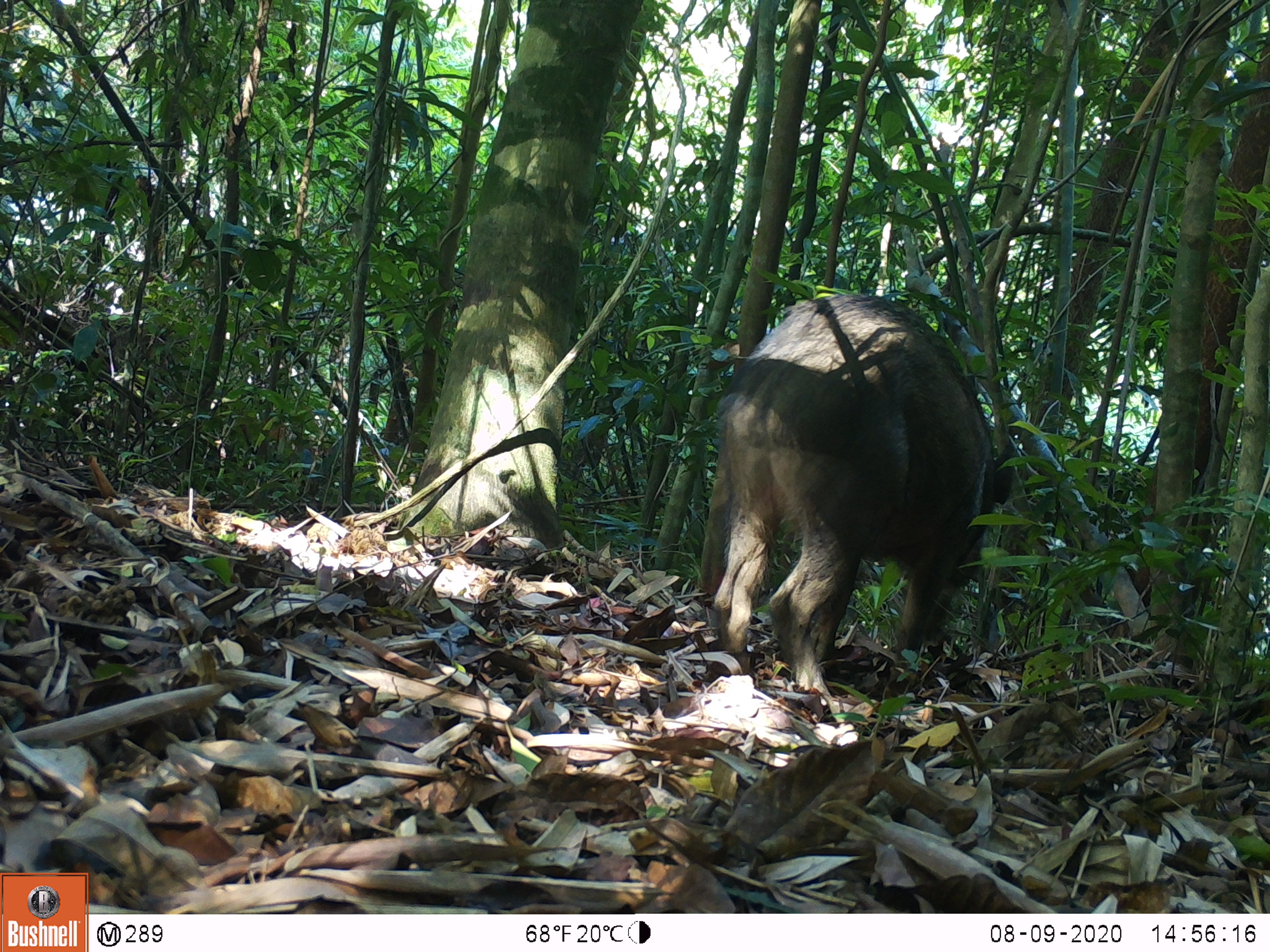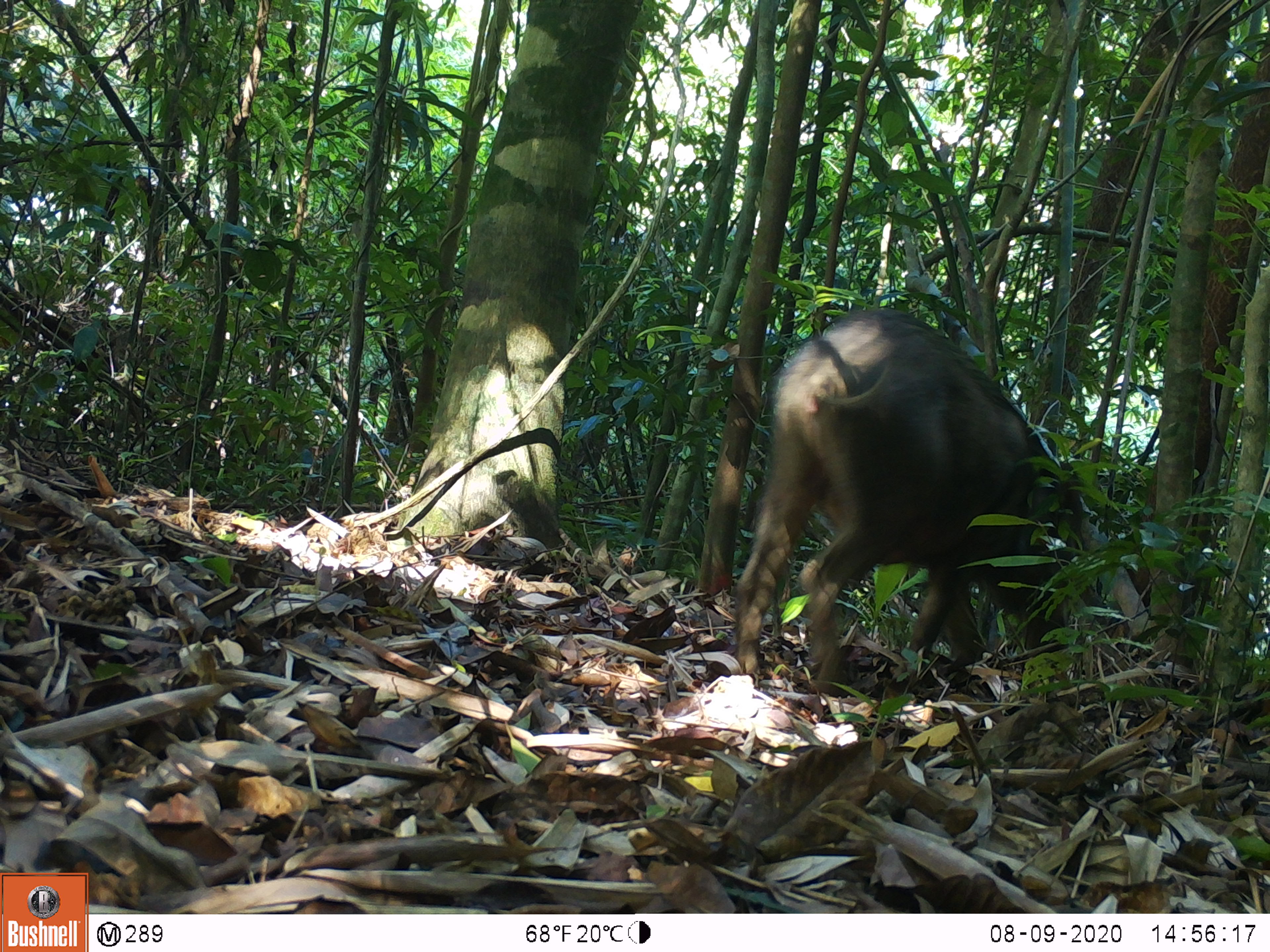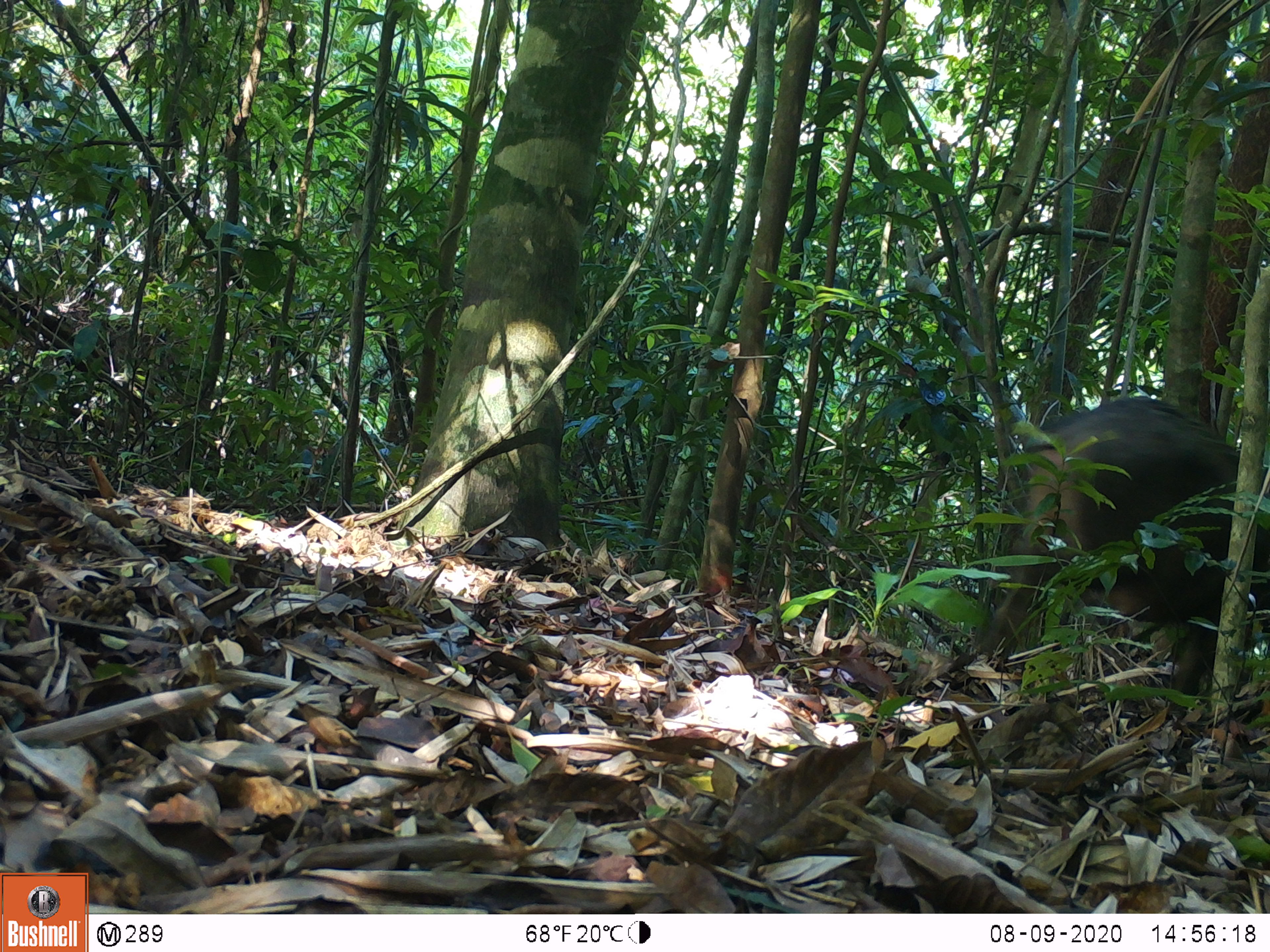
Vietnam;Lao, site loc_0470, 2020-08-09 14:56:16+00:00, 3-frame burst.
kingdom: Animalia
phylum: Chordata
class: Mammalia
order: Artiodactyla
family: Suidae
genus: Sus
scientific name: Sus scrofa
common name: eurasian wild pig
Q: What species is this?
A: Eurasian wild pig (Sus scrofa).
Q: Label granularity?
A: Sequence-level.